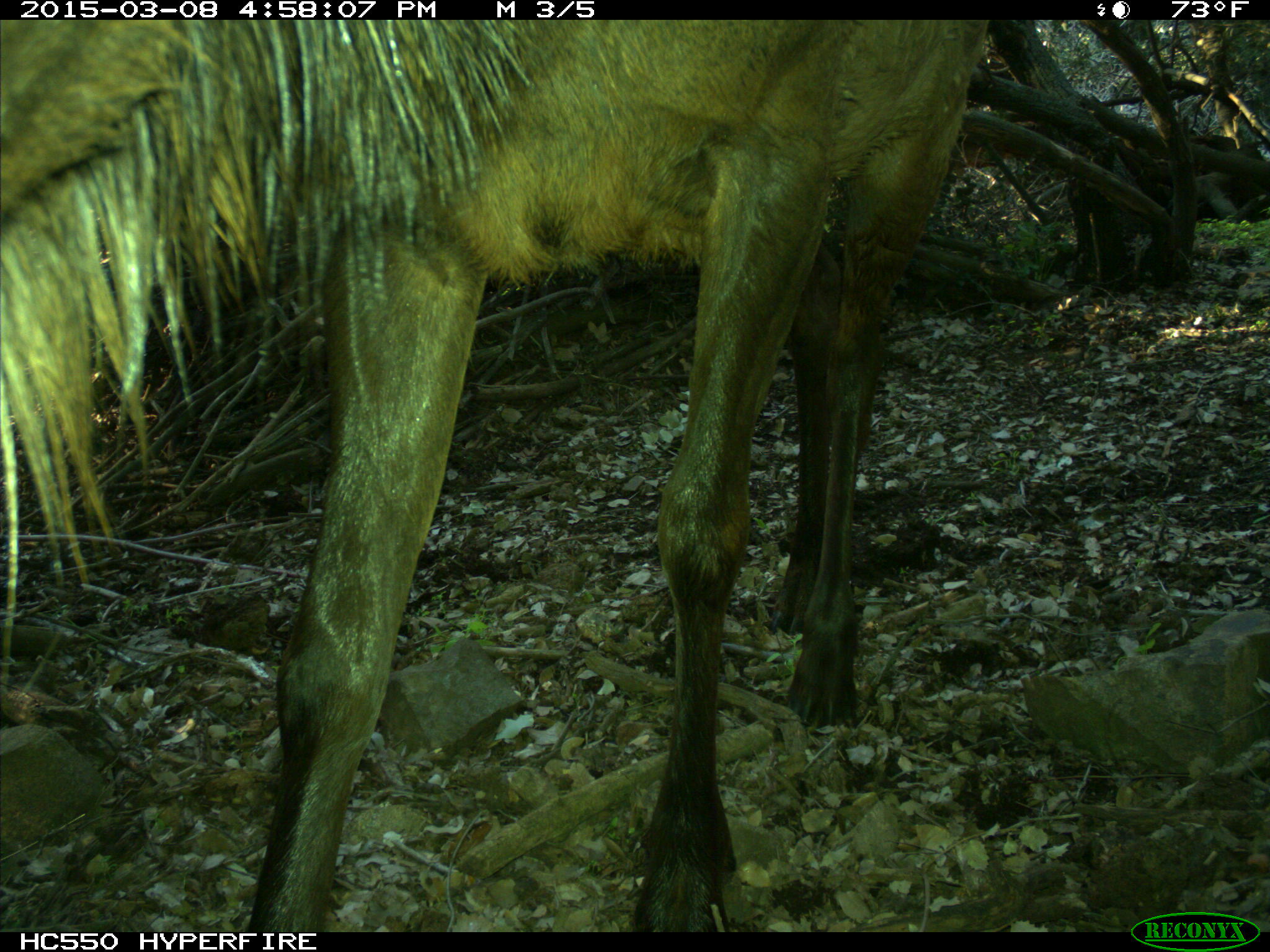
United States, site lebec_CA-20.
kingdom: Animalia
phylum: Chordata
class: Mammalia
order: Artiodactyla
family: Cervidae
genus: Cervus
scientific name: Cervus canadensis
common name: elk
Cervus canadensis (elk).